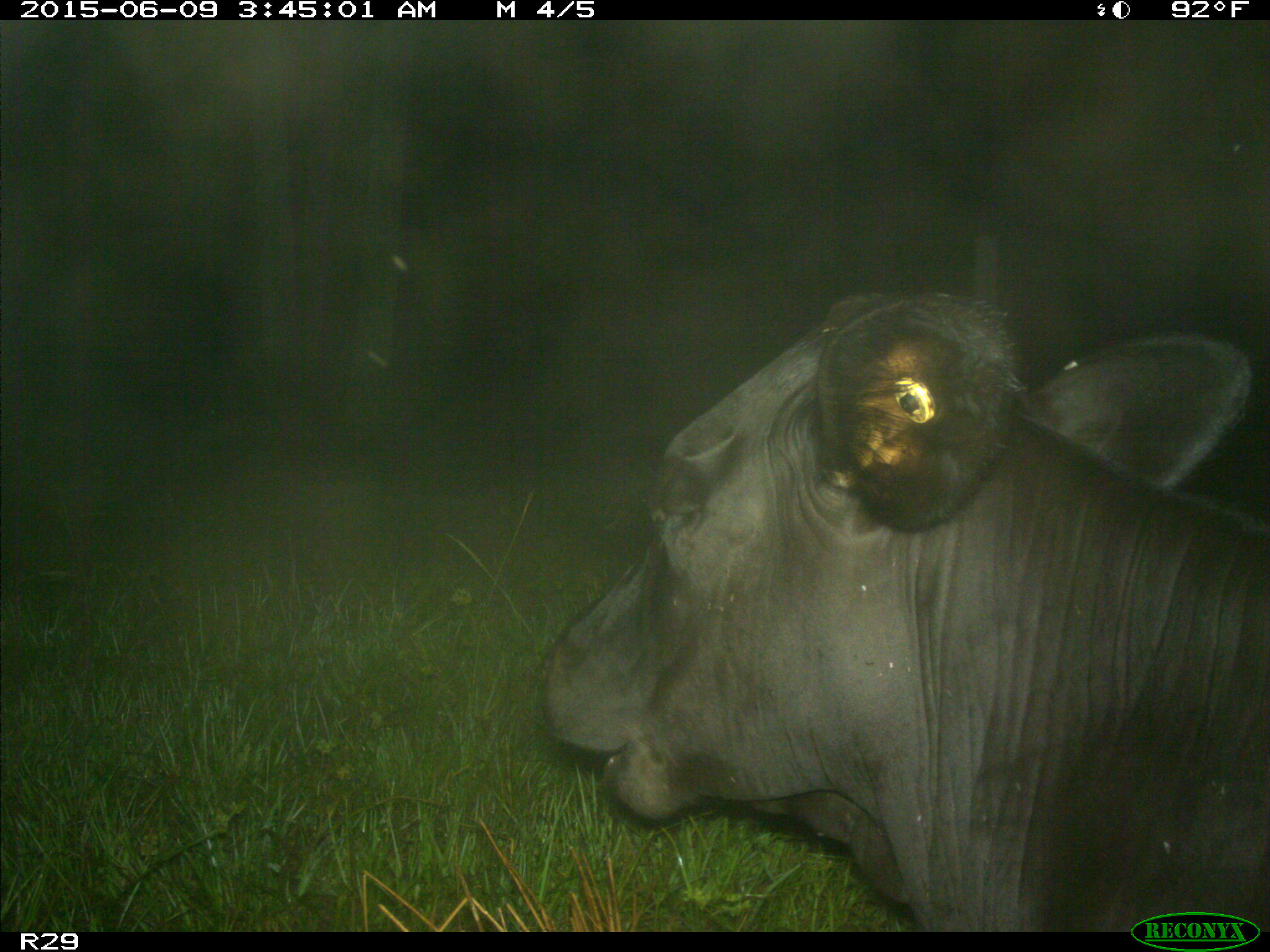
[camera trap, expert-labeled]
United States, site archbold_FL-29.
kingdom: Animalia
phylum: Chordata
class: Mammalia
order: Artiodactyla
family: Bovidae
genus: Bos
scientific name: Bos taurus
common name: domestic cow